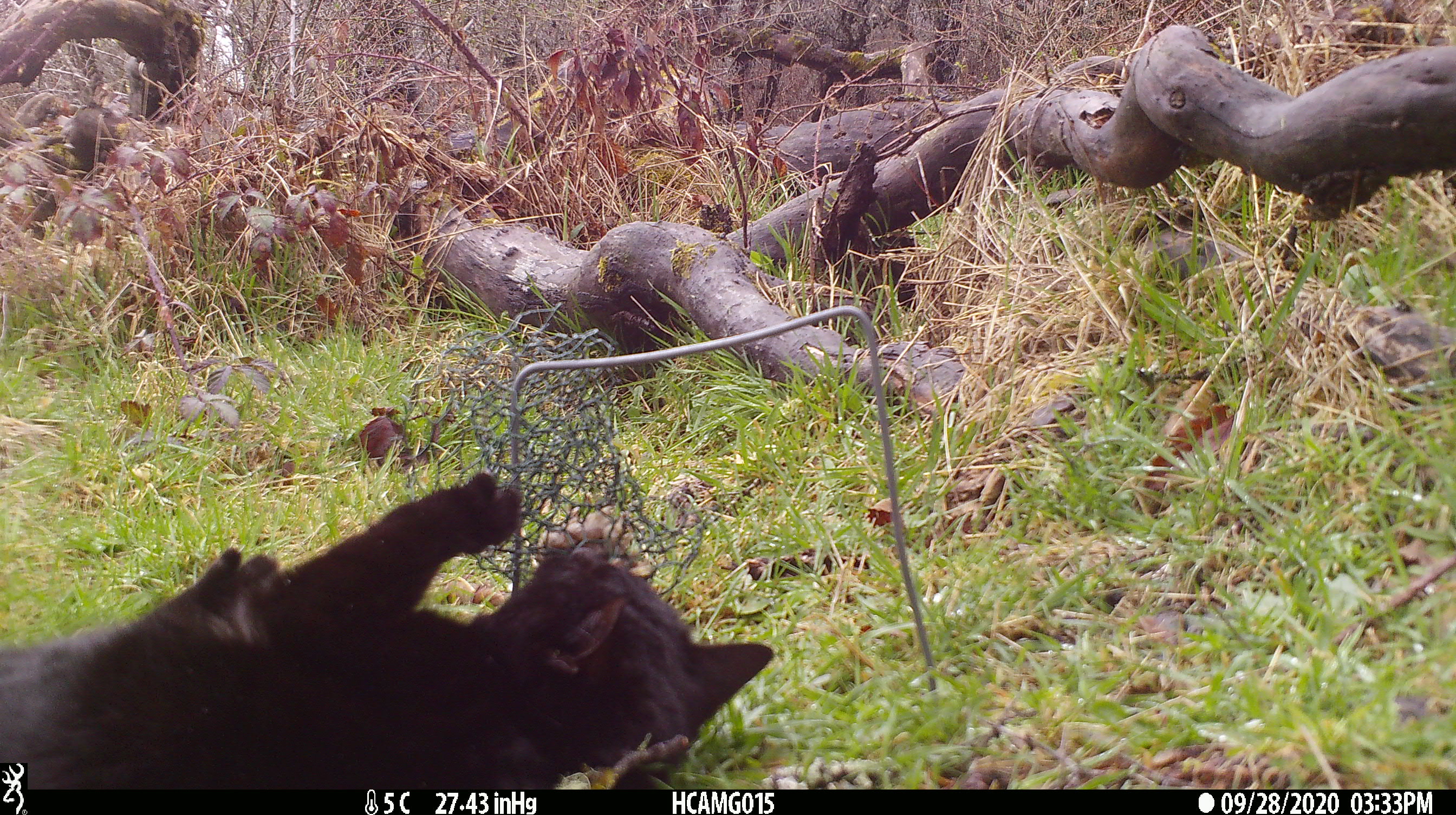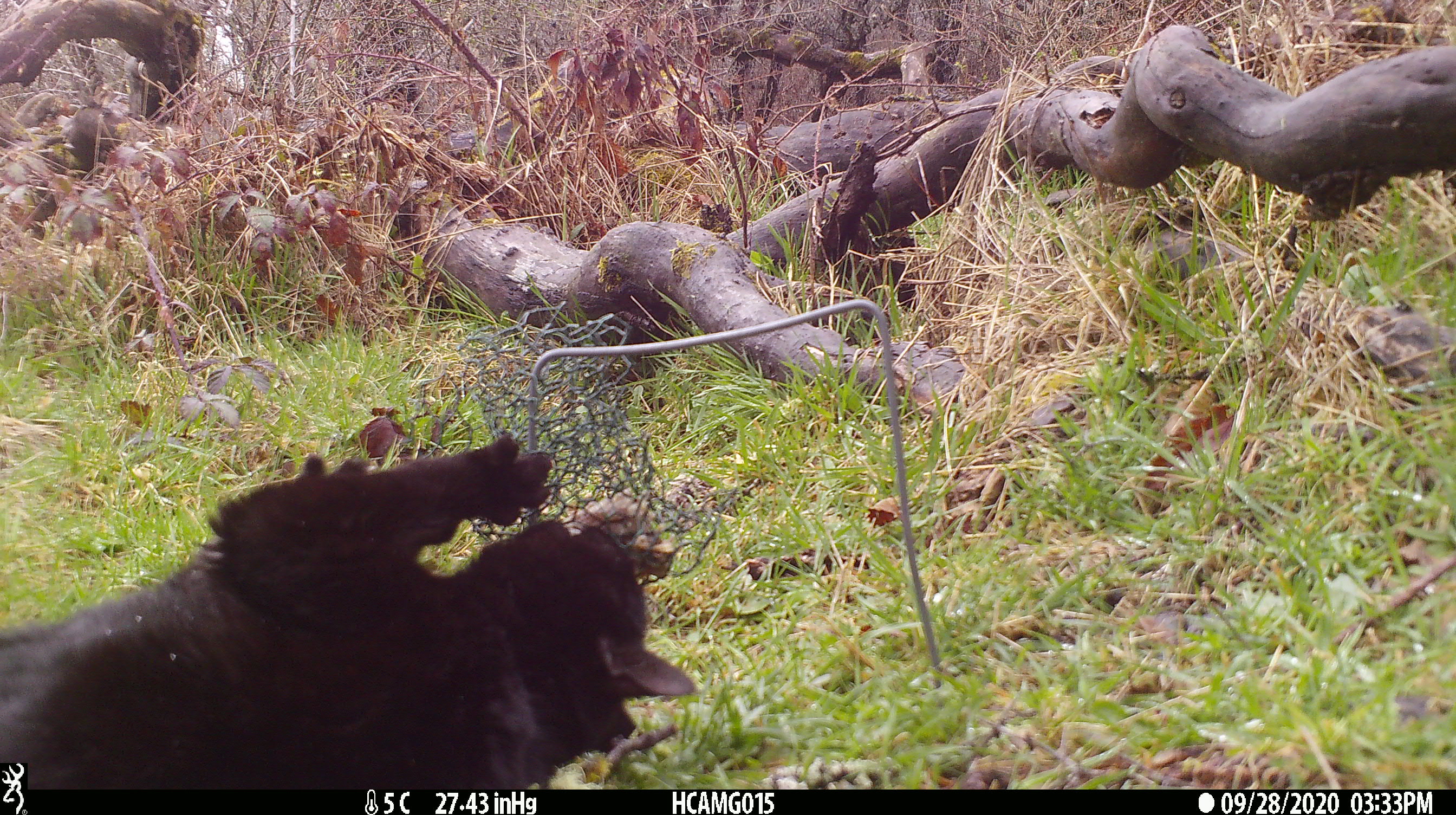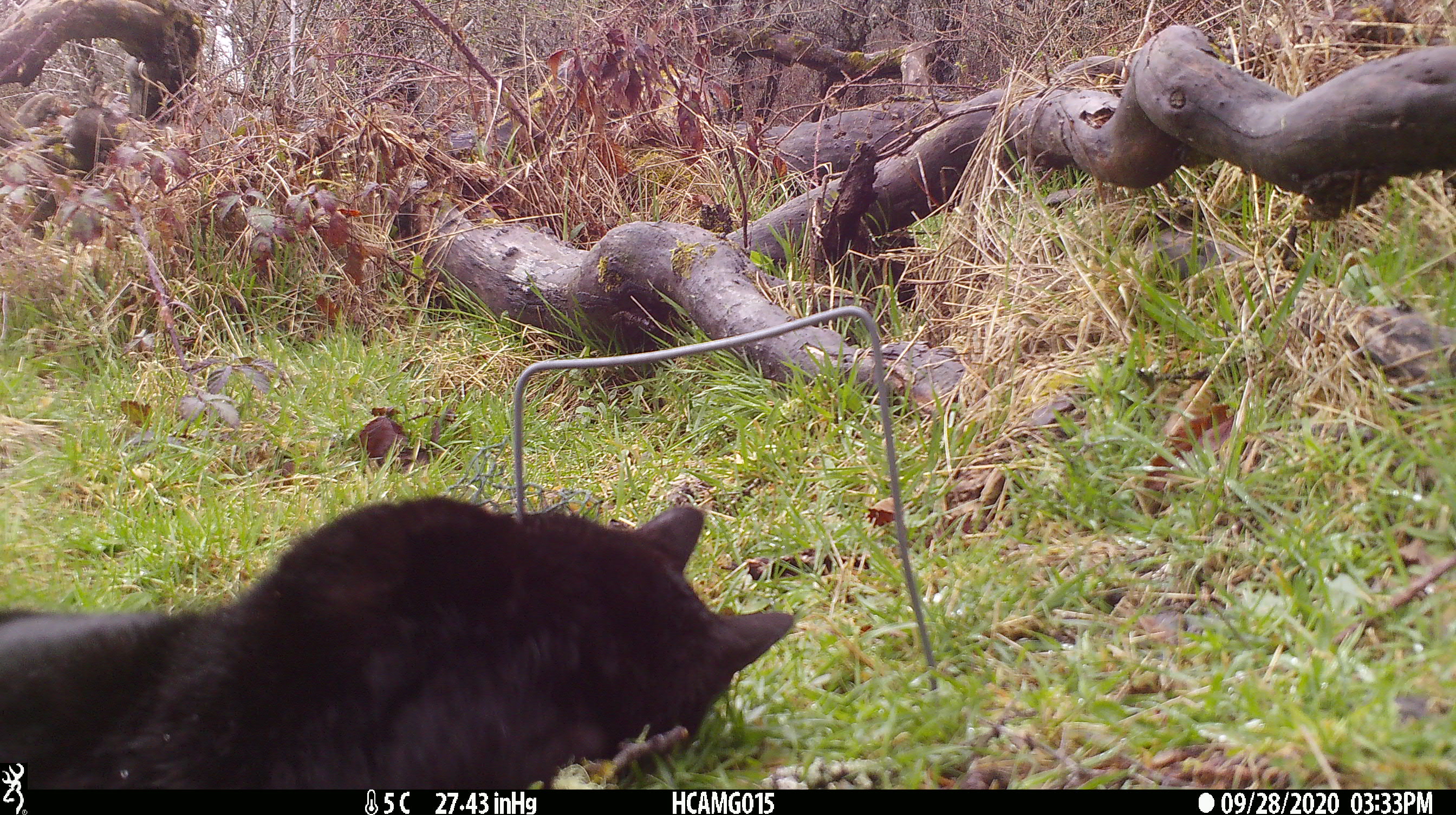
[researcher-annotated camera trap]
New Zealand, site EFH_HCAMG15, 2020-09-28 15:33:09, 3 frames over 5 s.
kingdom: Animalia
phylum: Chordata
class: Mammalia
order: Carnivora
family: Felidae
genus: Felis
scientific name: Felis catus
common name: domestic cat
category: cat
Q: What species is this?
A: Cat (domestic cat) (Felis catus).